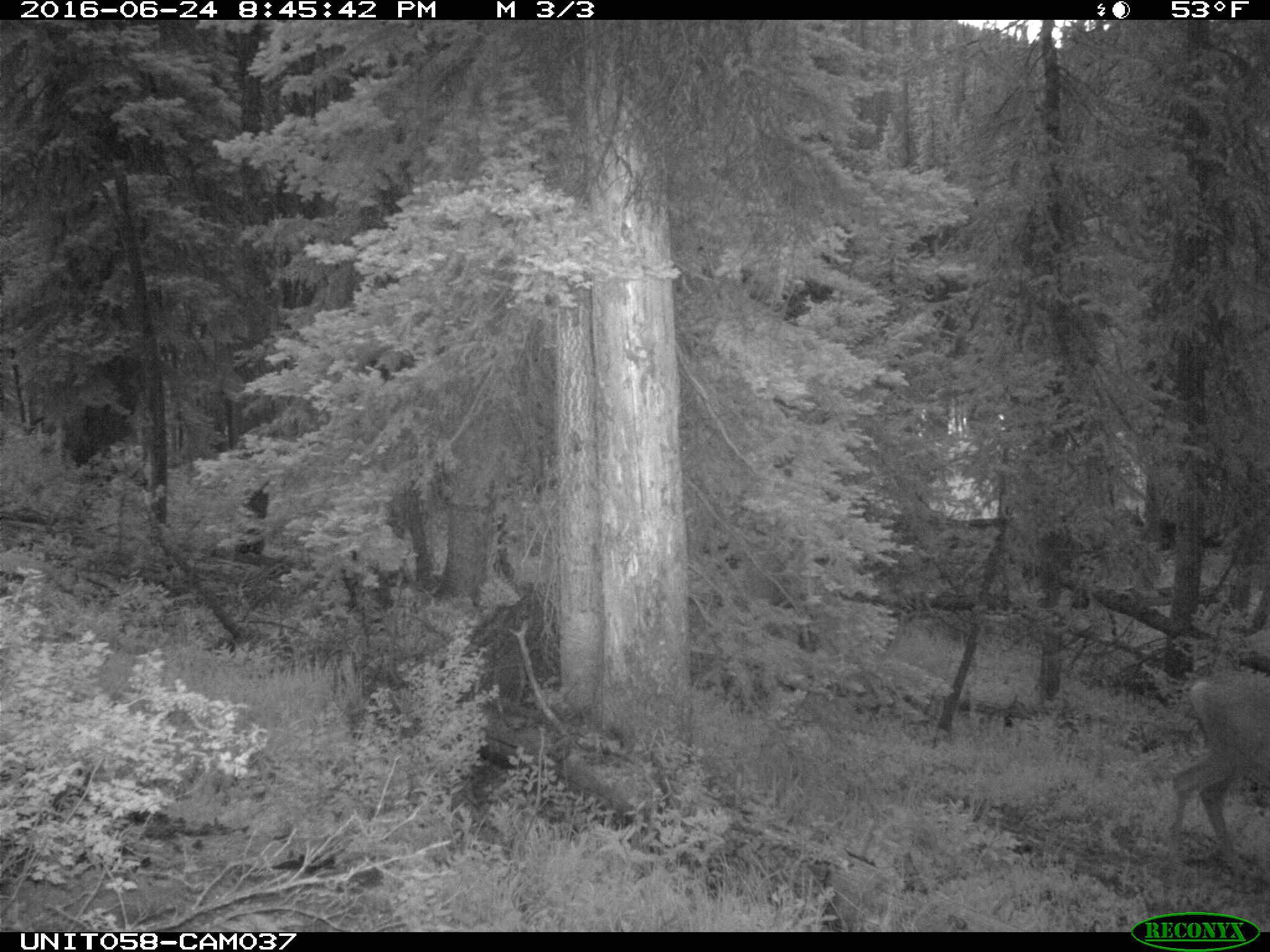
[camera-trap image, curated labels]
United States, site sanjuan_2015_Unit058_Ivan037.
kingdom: Animalia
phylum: Chordata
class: Mammalia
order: Artiodactyla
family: Cervidae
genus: Odocoileus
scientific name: Odocoileus hemionus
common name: mule deer